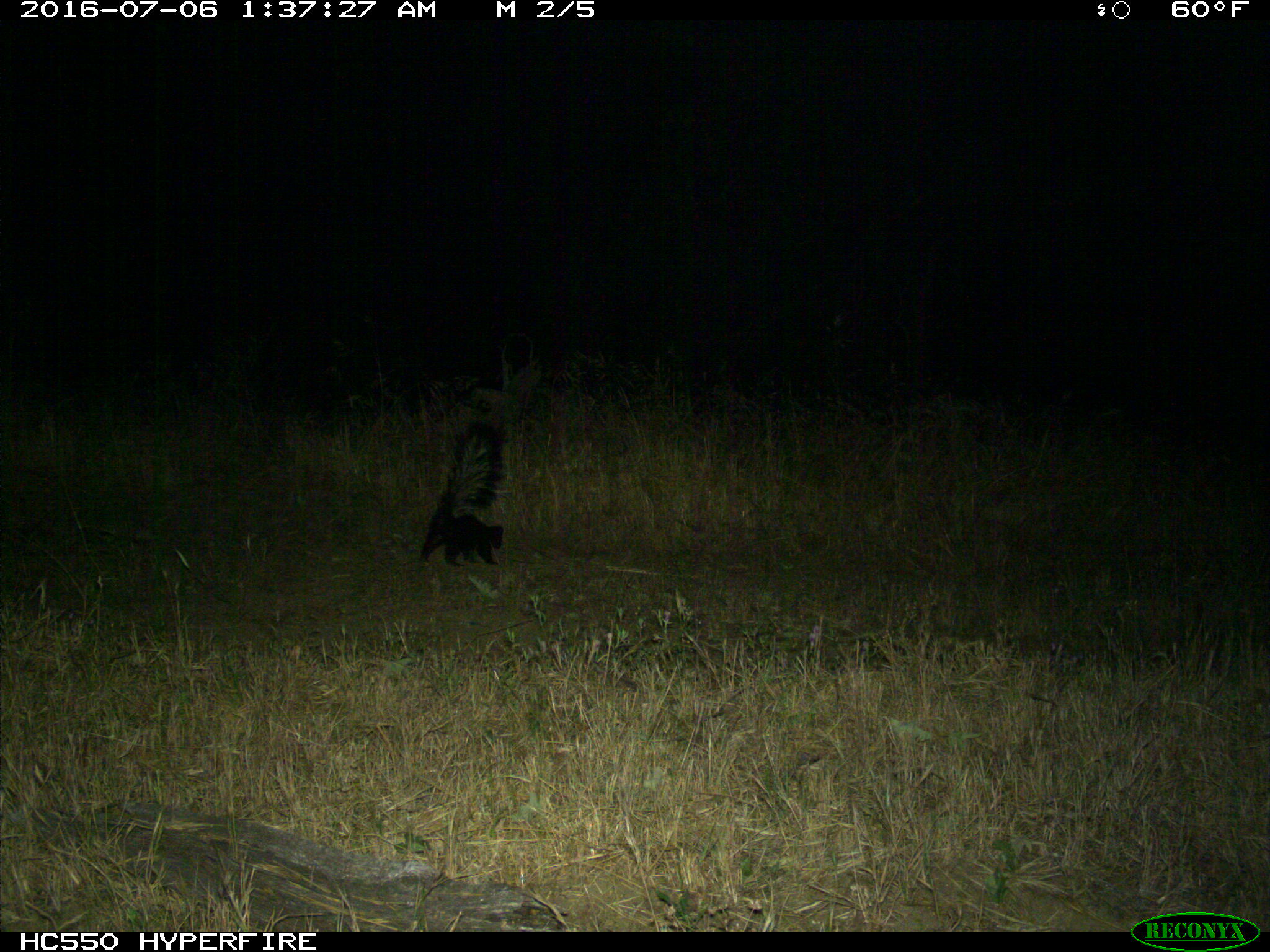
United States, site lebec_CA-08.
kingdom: Animalia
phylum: Chordata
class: Mammalia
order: Carnivora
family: Mephitidae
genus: Mephitis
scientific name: Mephitis mephitis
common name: striped skunk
Mephitis mephitis (striped skunk).